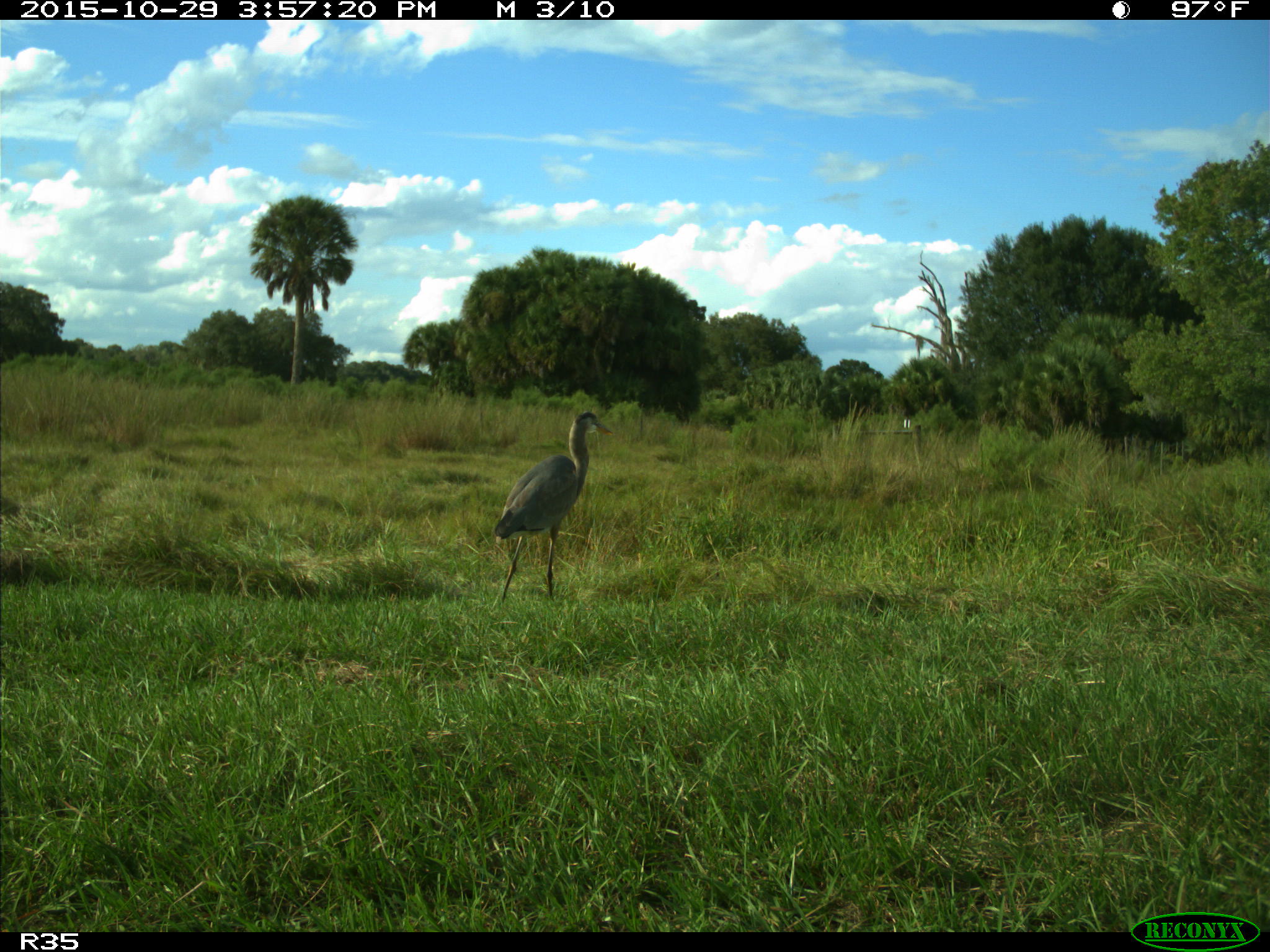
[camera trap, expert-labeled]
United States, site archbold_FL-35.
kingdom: Animalia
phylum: Chordata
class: Aves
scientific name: Aves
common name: birds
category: unidentified bird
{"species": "unidentified bird (birds) (Aves)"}